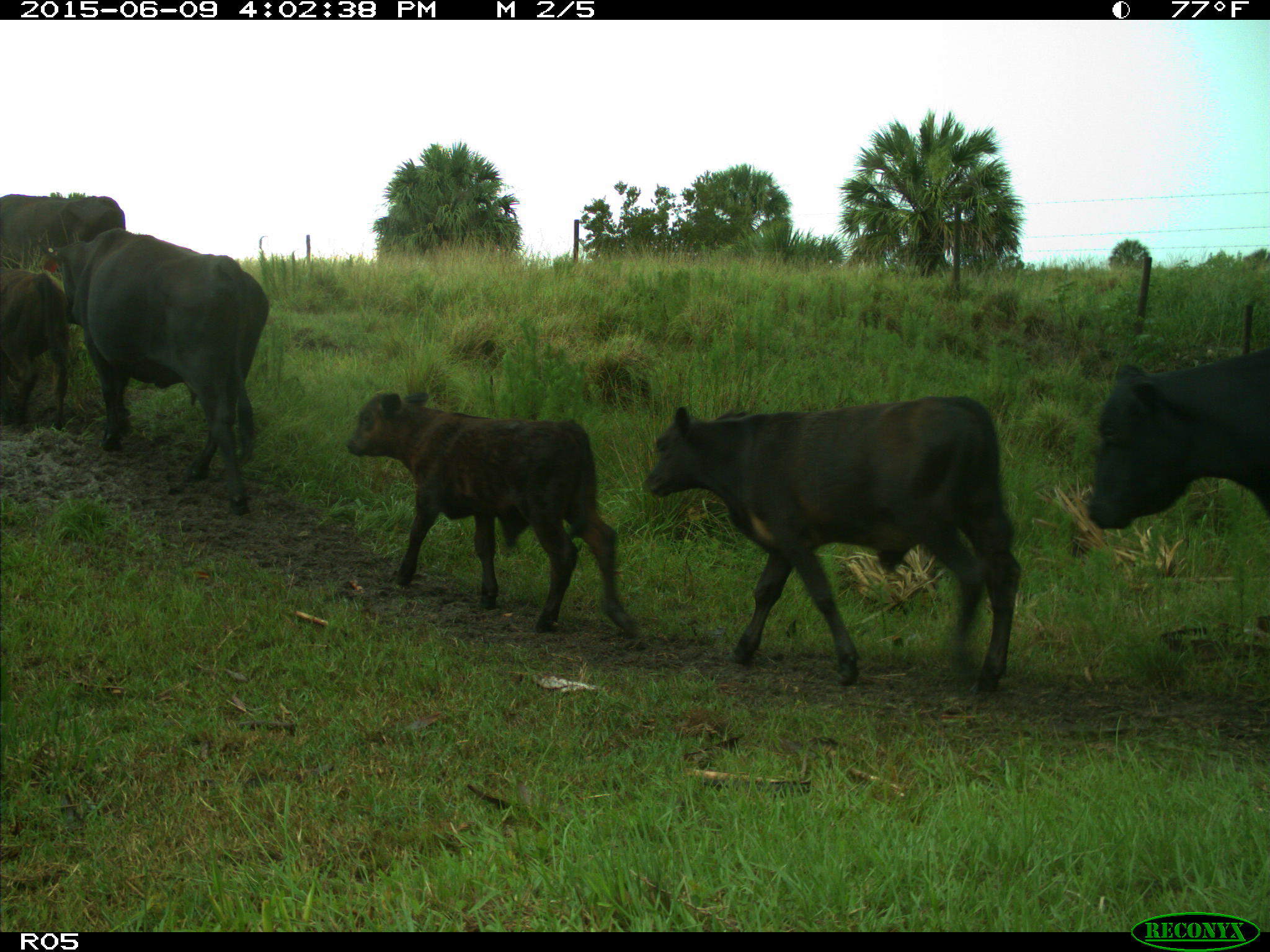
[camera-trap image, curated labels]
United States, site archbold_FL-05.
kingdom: Animalia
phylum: Chordata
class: Mammalia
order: Artiodactyla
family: Bovidae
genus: Bos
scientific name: Bos taurus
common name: domestic cow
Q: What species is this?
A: Bos taurus (domestic cow).